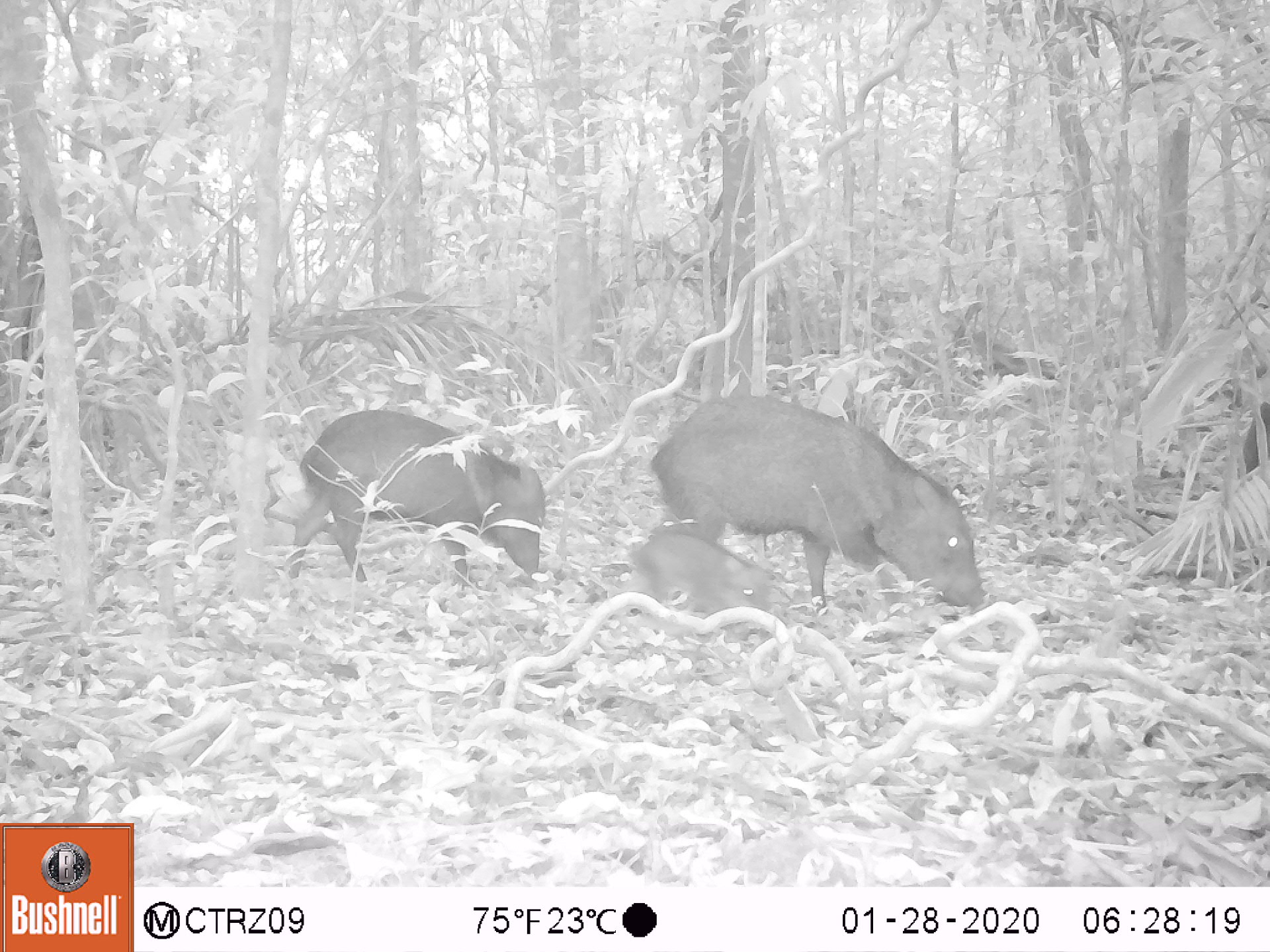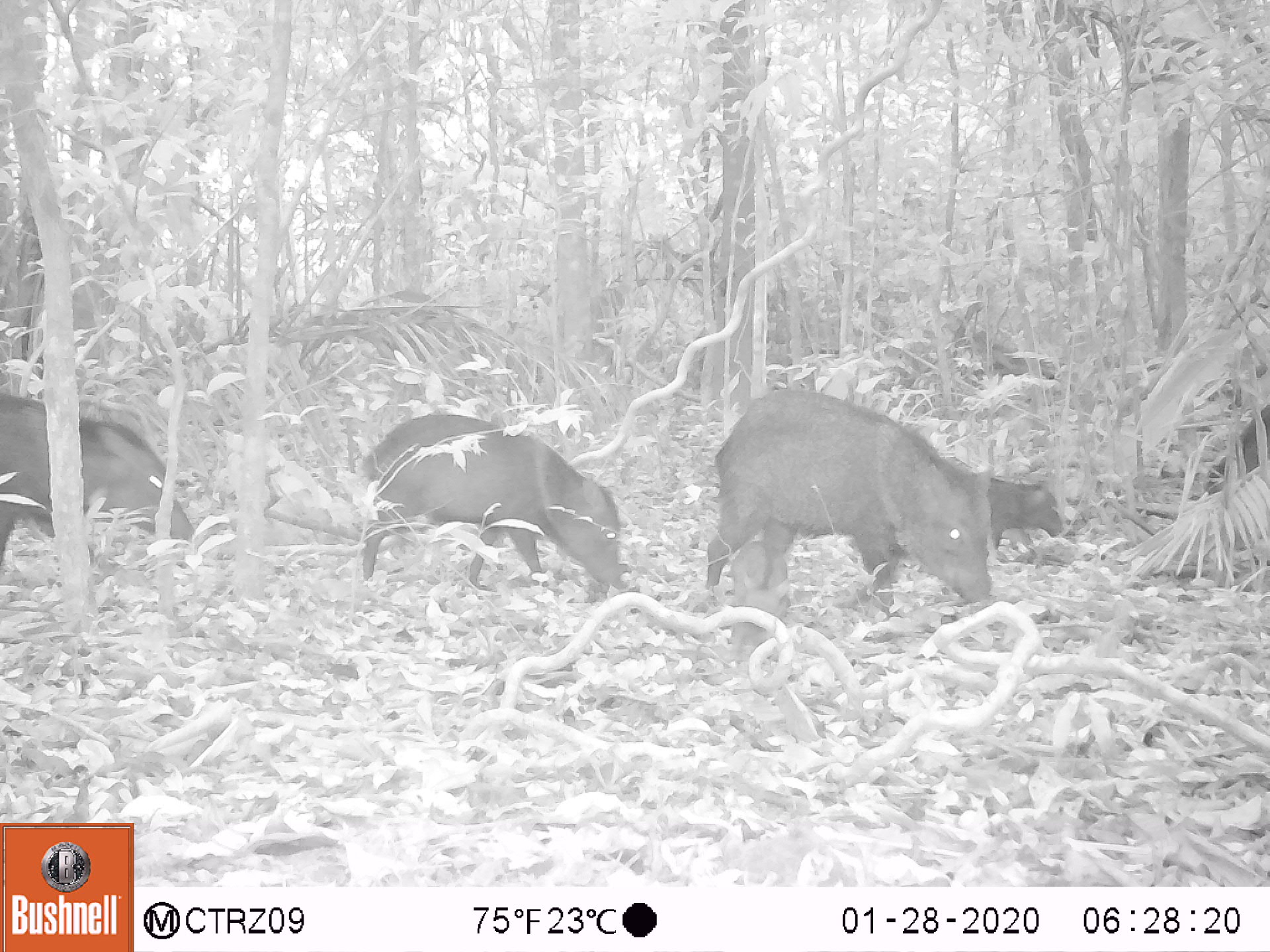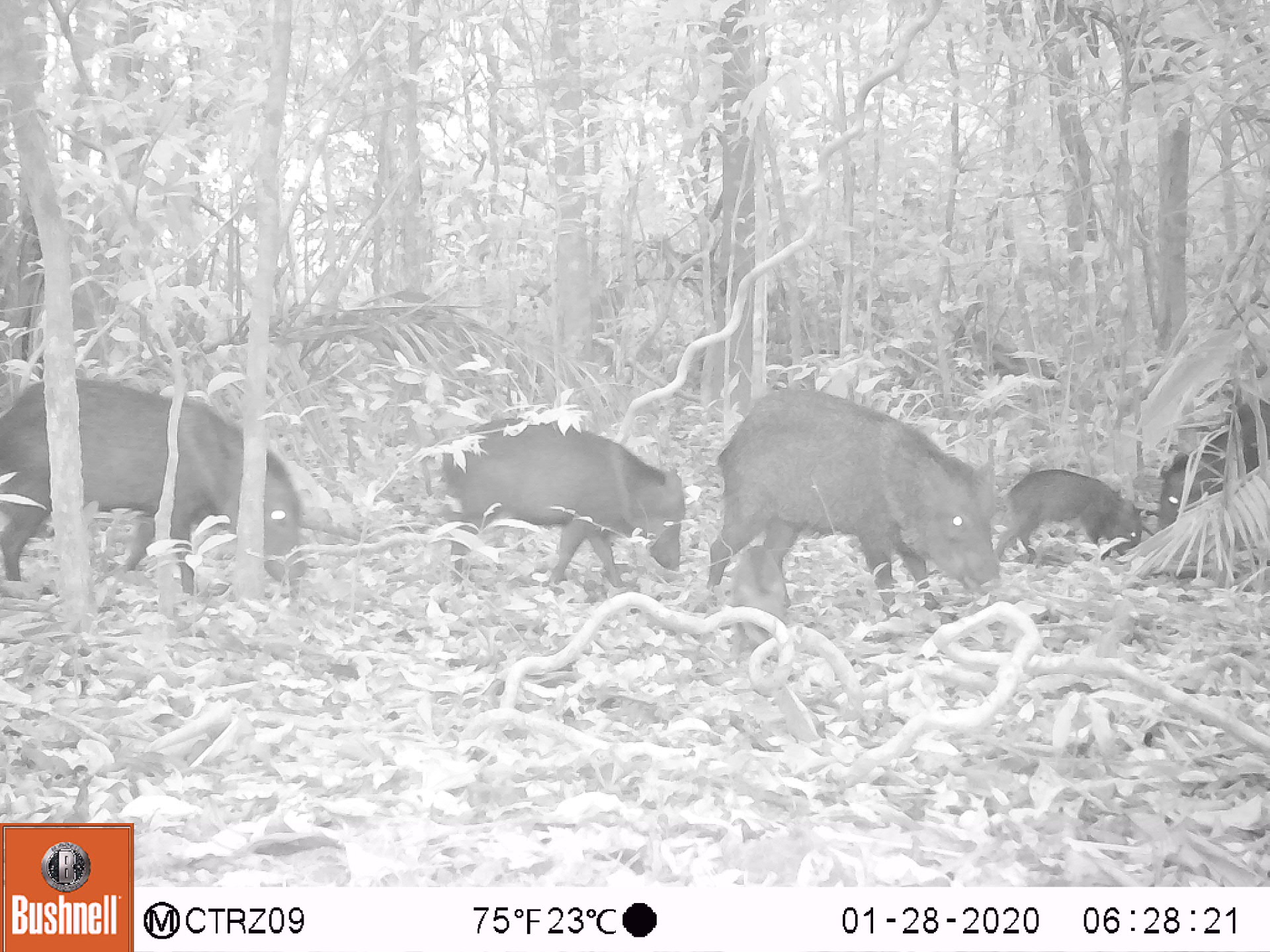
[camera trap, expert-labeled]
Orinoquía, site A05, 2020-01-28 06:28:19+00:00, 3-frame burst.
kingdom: Animalia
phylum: Chordata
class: Mammalia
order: Artiodactyla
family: Tayassuidae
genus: Pecari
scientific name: Pecari tajacu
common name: collared peccary